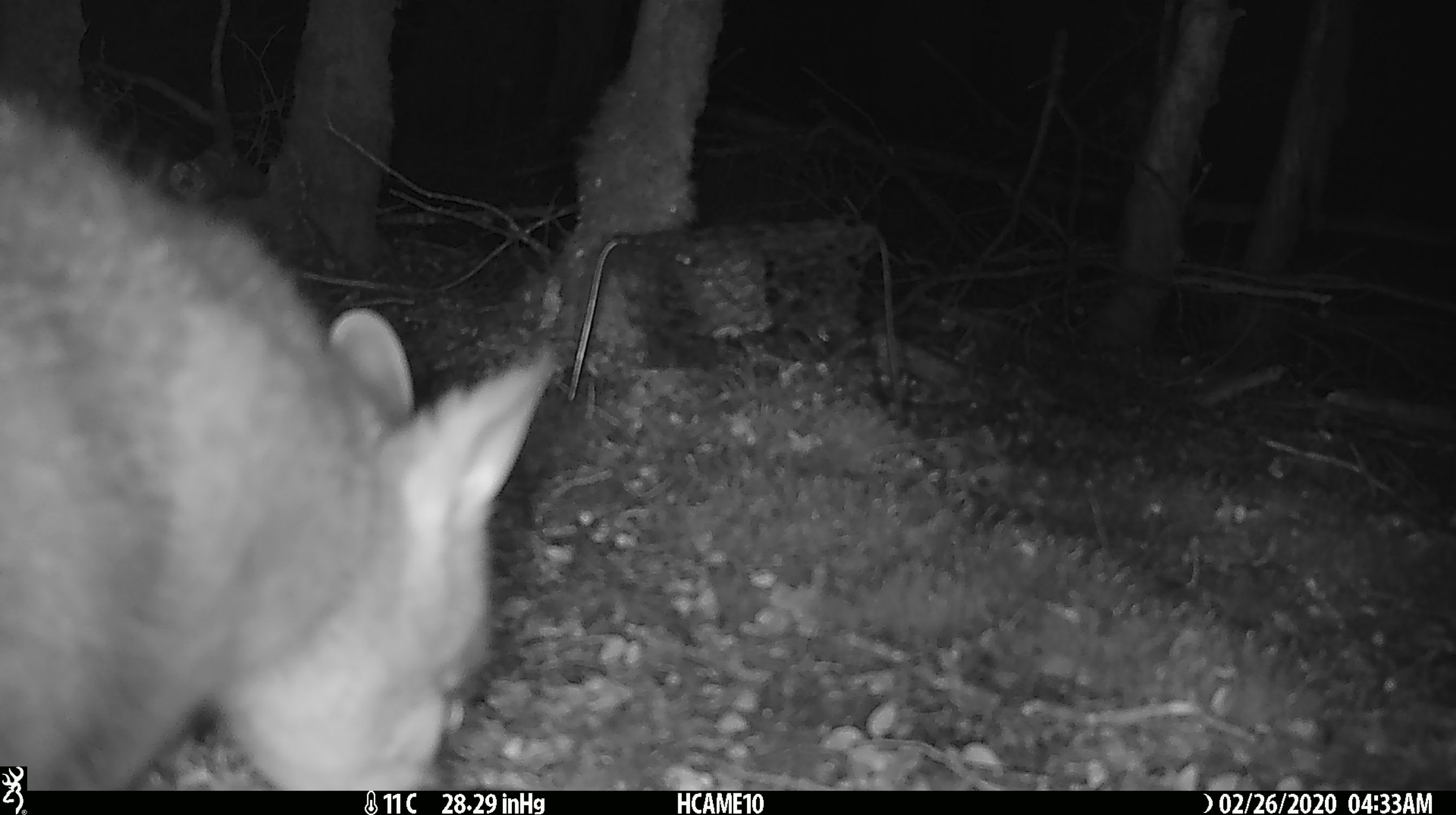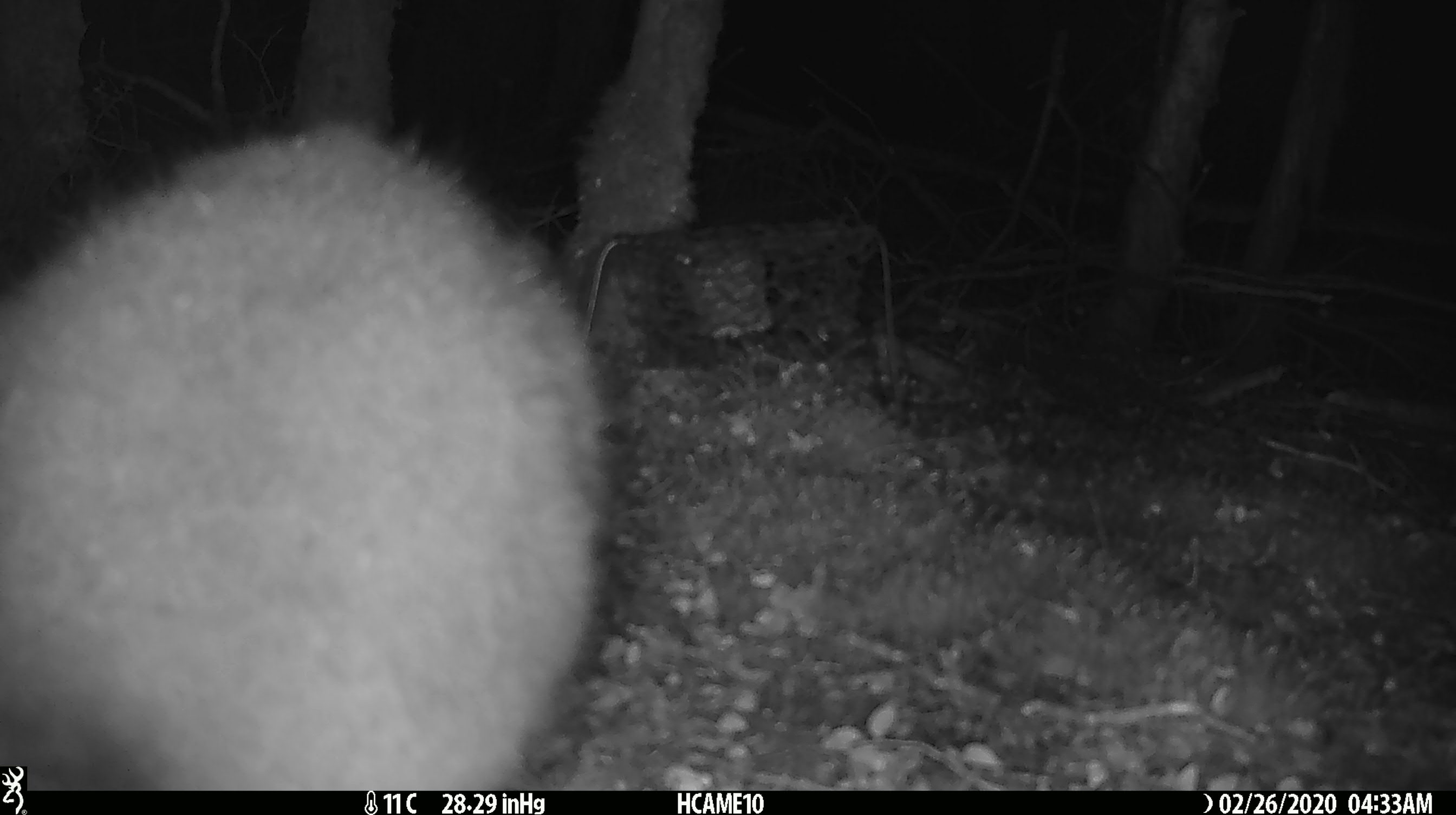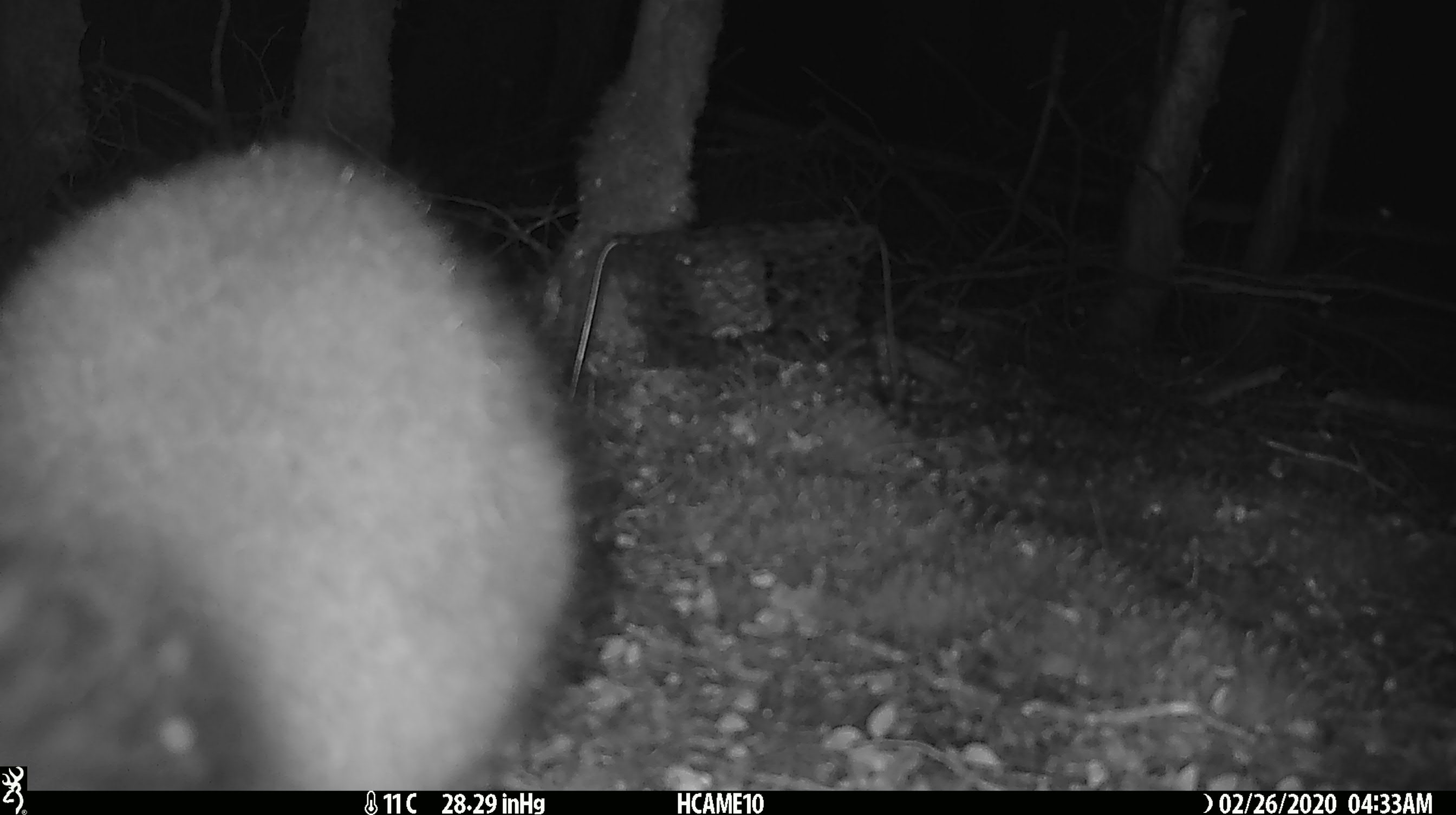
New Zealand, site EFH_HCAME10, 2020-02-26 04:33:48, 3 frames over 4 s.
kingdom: Animalia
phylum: Chordata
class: Mammalia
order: Diprotodontia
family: Phalangeridae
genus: Trichosurus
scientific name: Trichosurus vulpecula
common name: common brushtail possum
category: possum